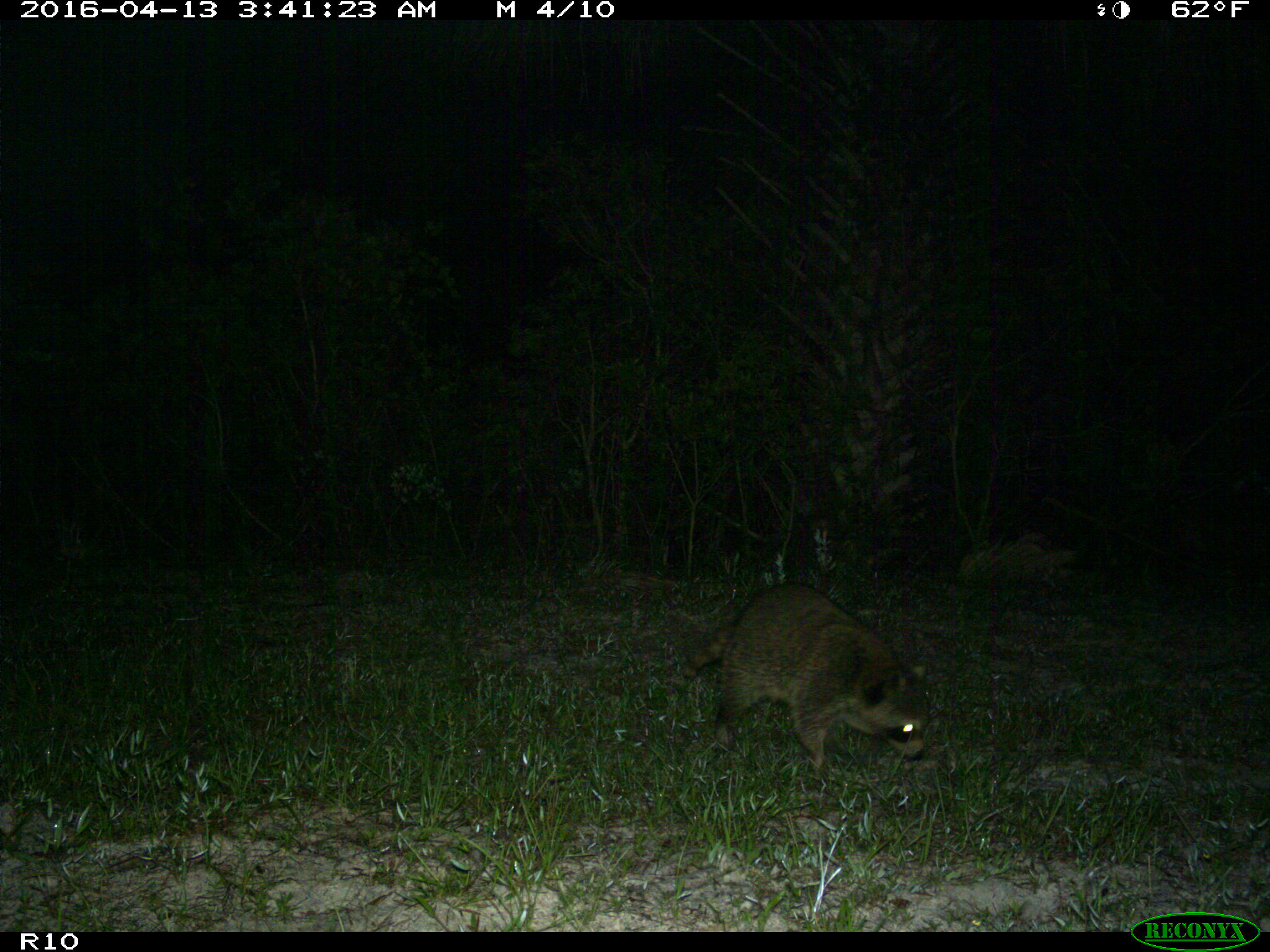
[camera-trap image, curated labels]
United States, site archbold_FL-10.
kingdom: Animalia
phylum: Chordata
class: Mammalia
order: Carnivora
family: Procyonidae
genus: Procyon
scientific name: Procyon lotor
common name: common raccoon